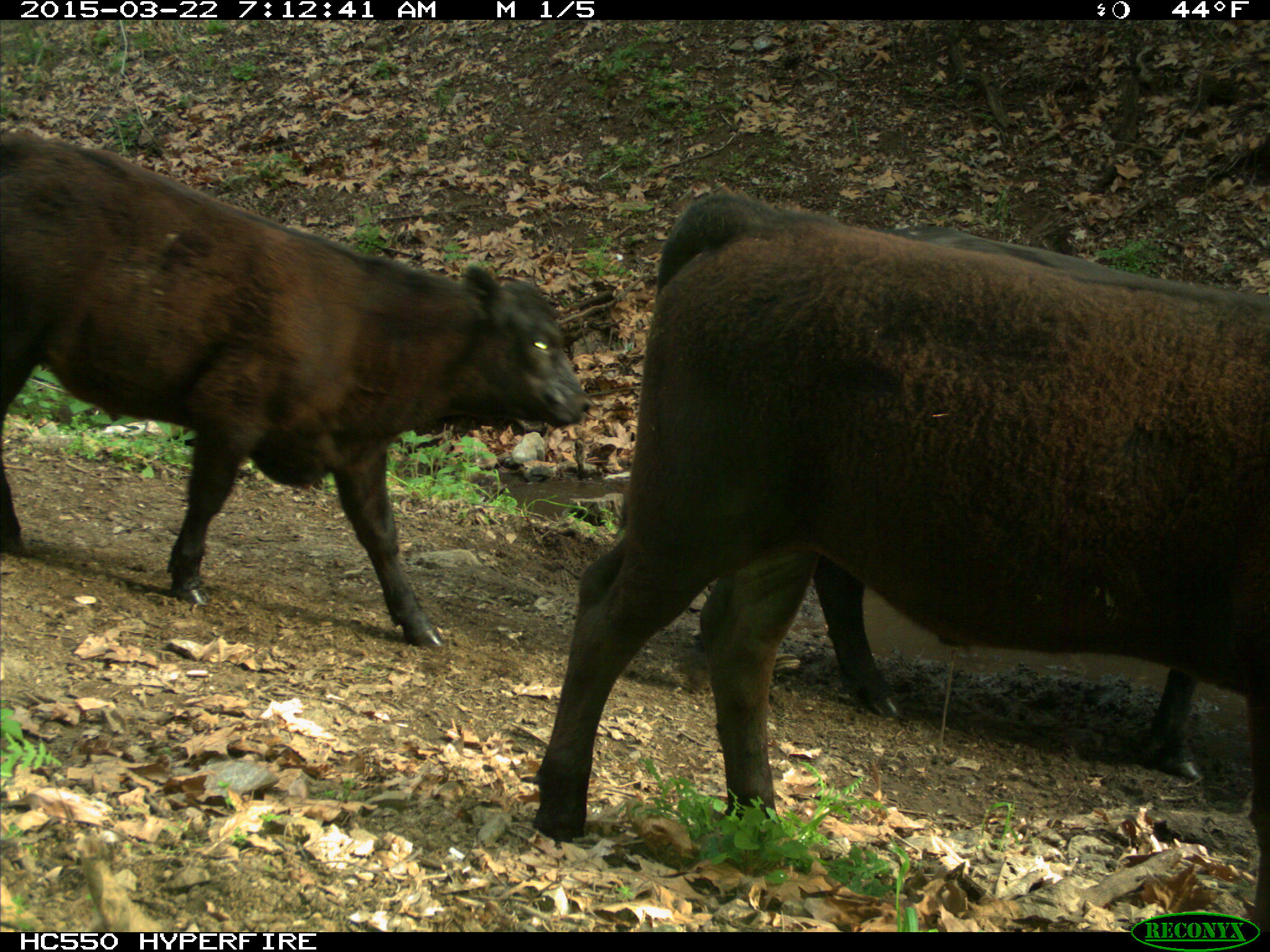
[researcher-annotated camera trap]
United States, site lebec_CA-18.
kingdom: Animalia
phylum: Chordata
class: Mammalia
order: Artiodactyla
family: Bovidae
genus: Bos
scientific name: Bos taurus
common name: domestic cow